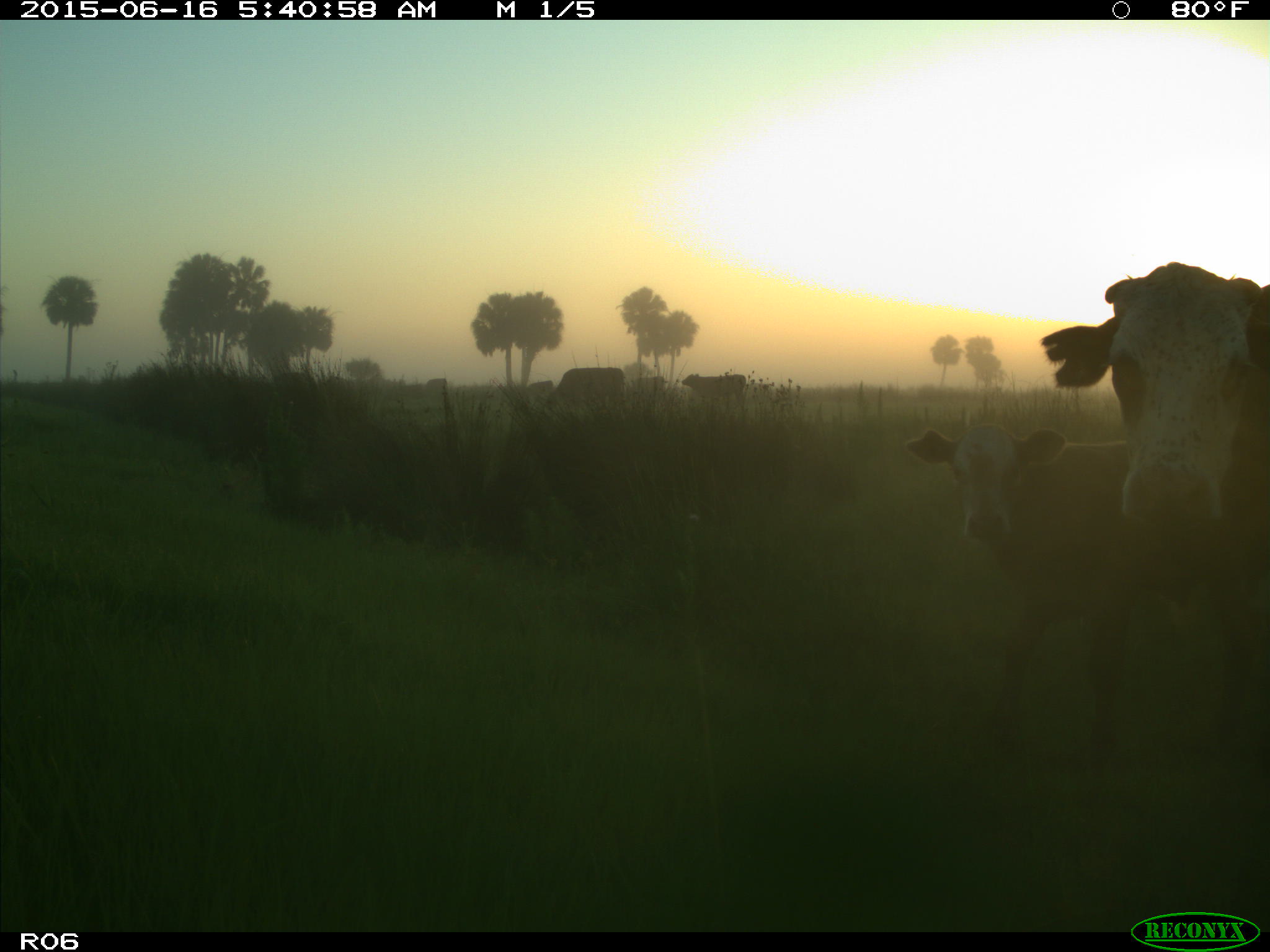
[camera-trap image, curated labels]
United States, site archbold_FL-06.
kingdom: Animalia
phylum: Chordata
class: Mammalia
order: Artiodactyla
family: Bovidae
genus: Bos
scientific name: Bos taurus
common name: domestic cow